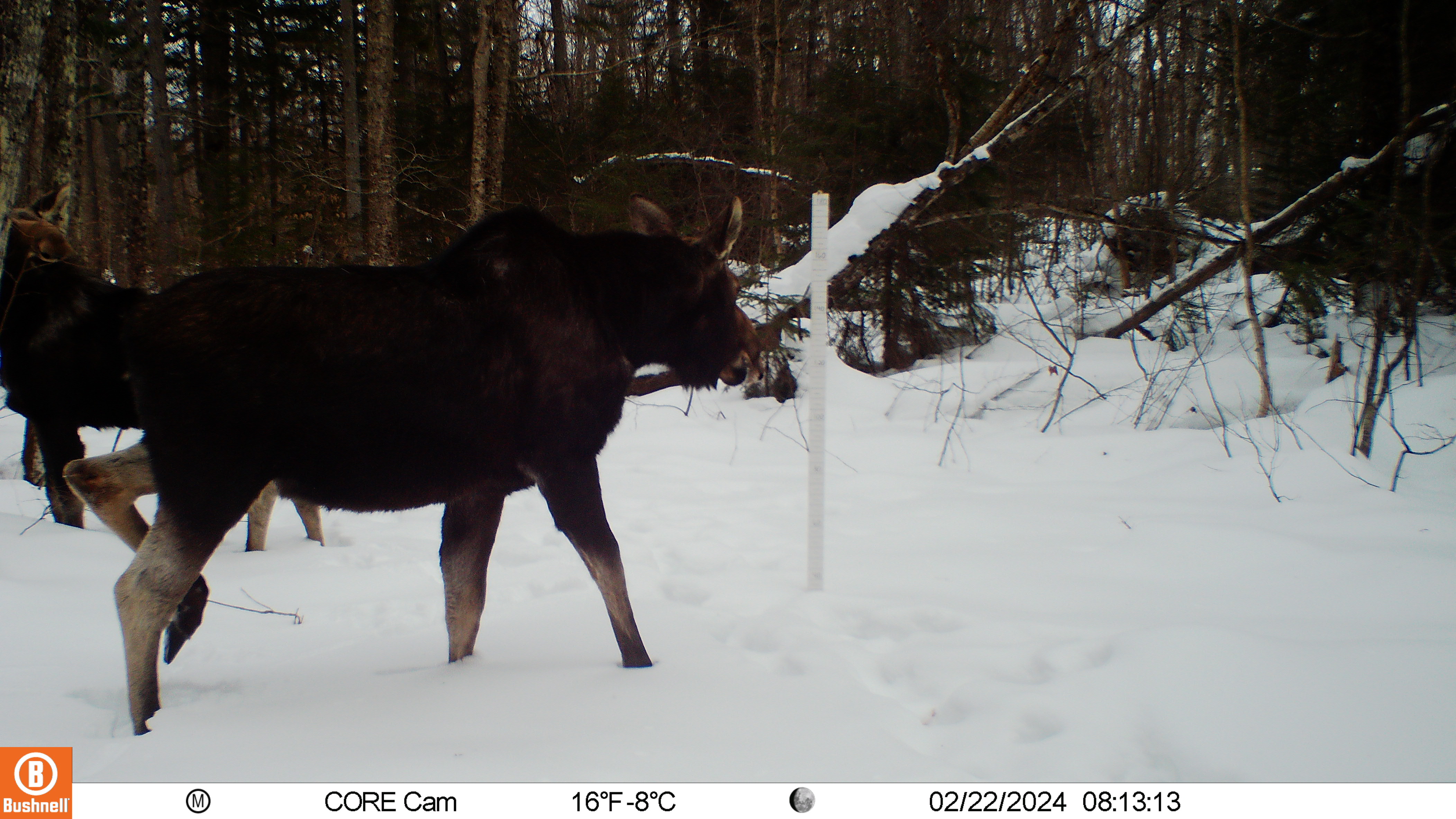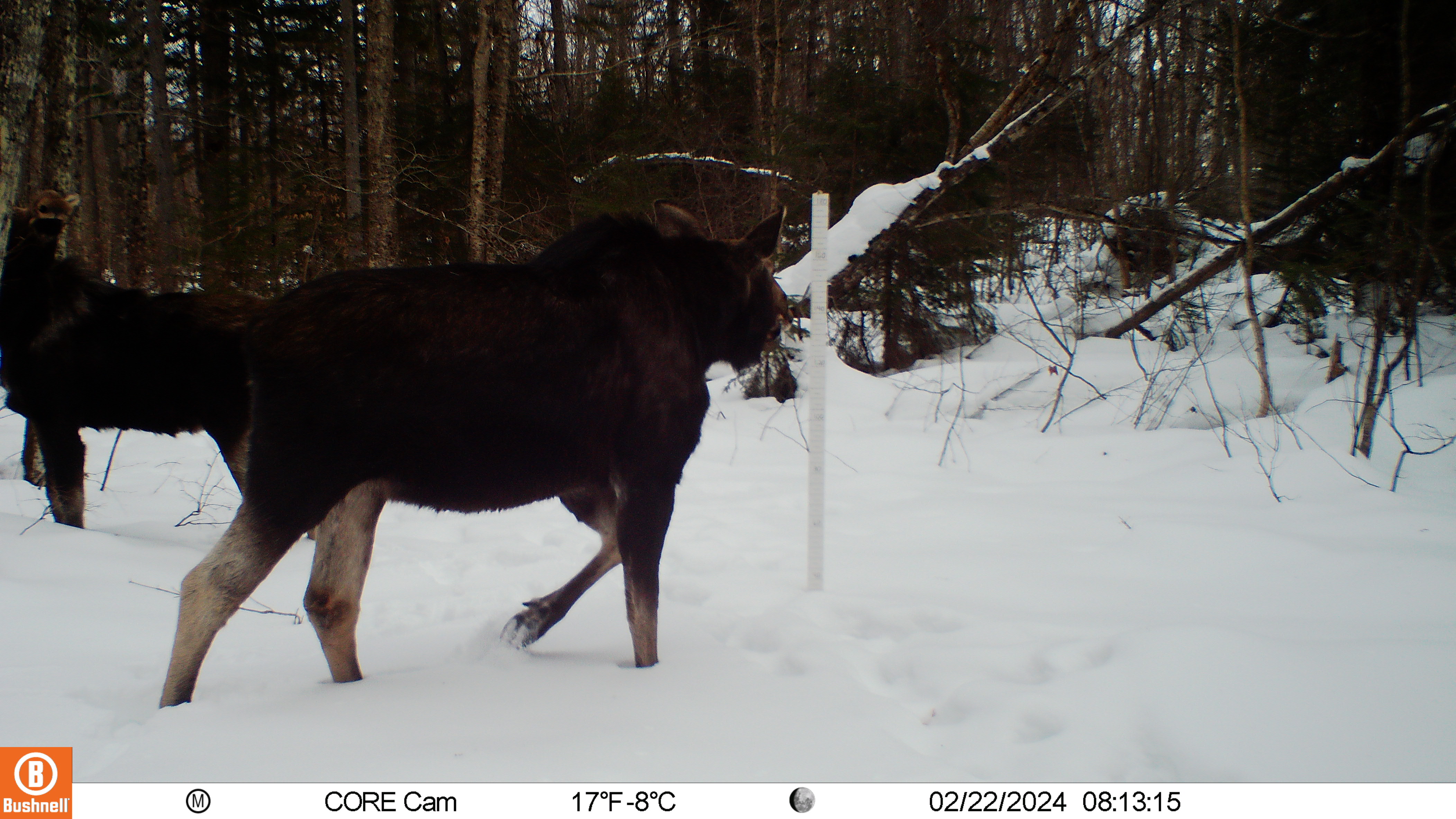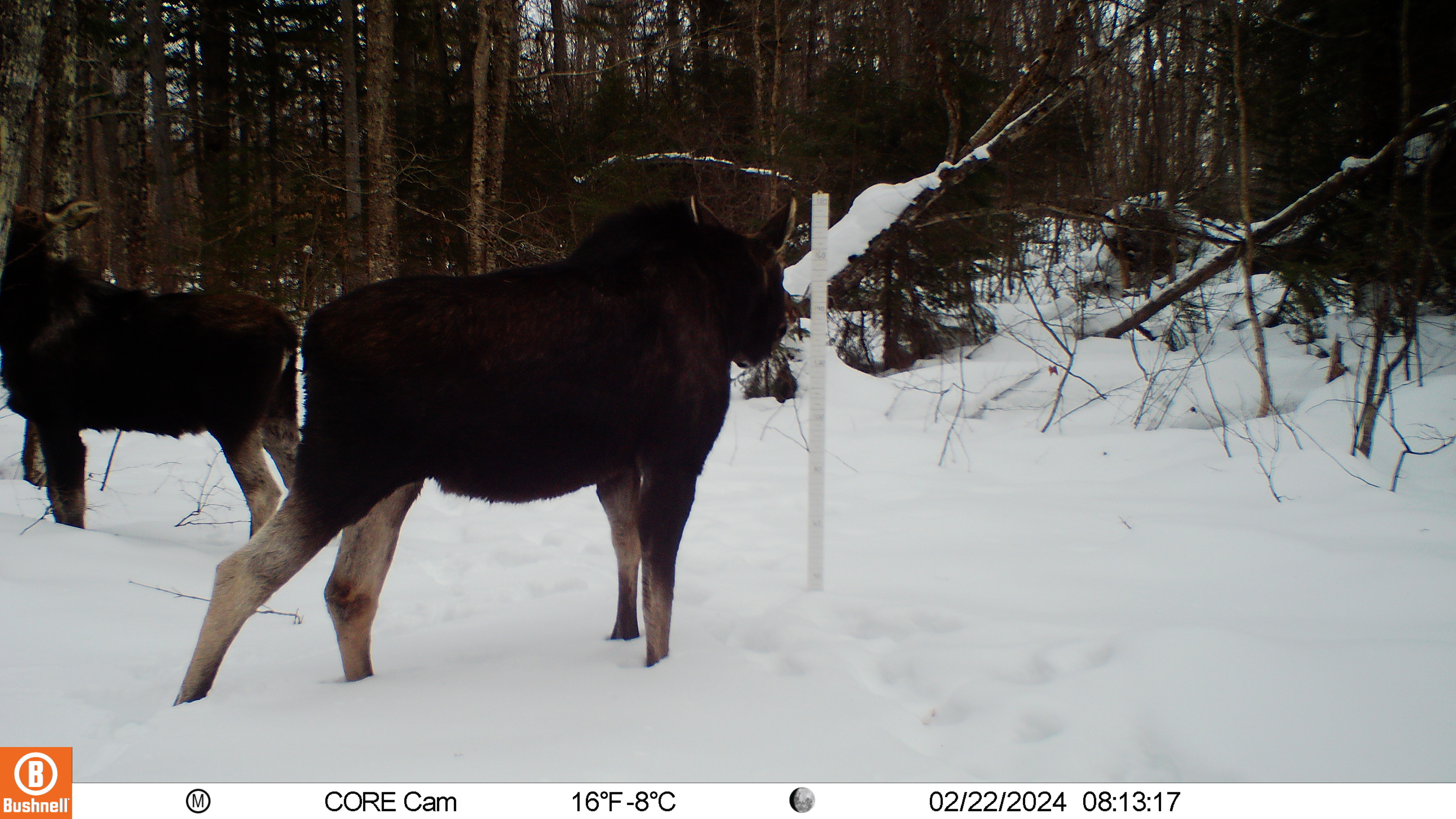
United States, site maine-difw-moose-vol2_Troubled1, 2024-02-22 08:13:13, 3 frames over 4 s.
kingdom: Animalia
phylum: Chordata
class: Mammalia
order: Artiodactyla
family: Cervidae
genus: Alces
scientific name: Alces alces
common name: moose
Moose (Alces alces).